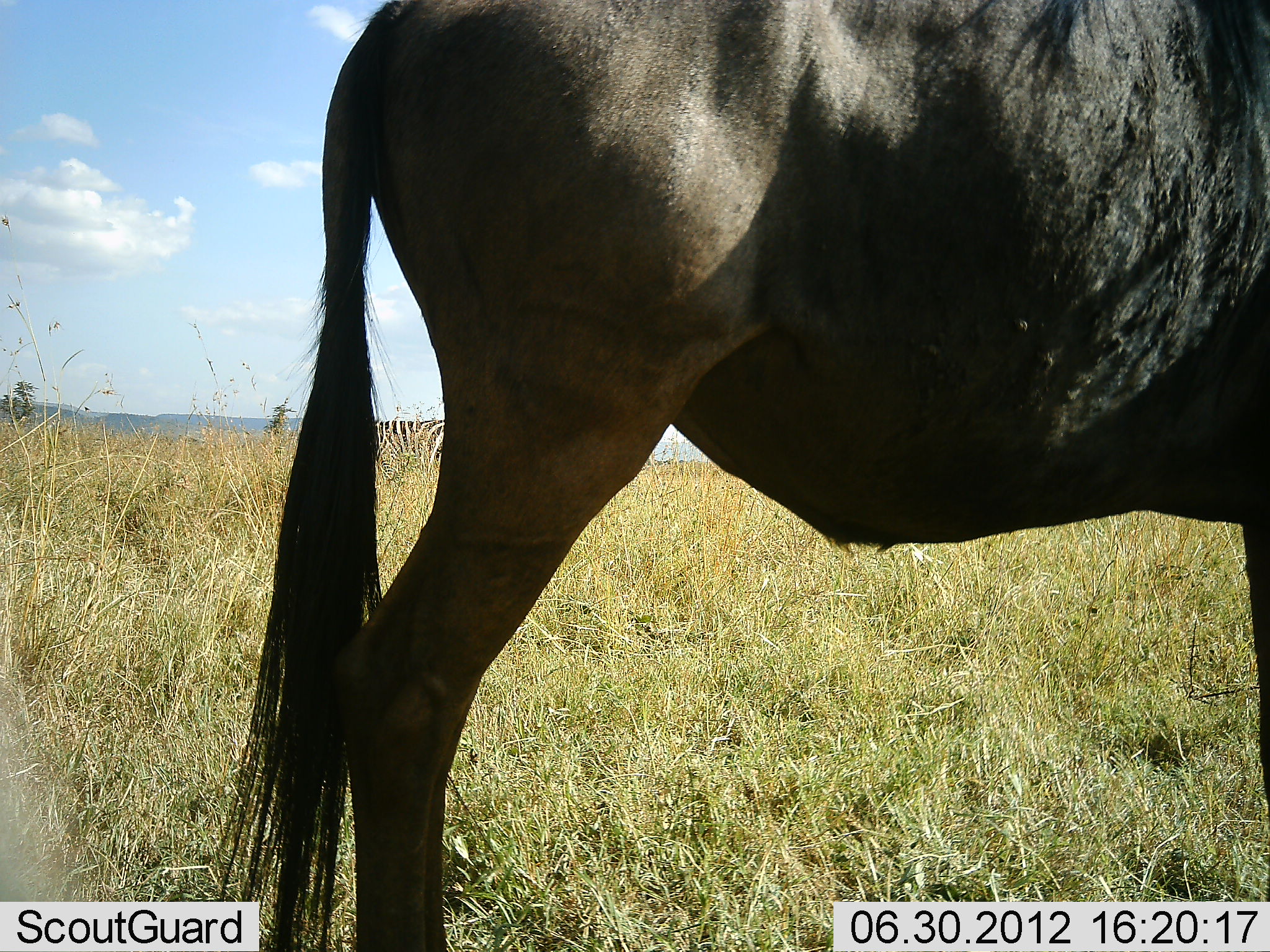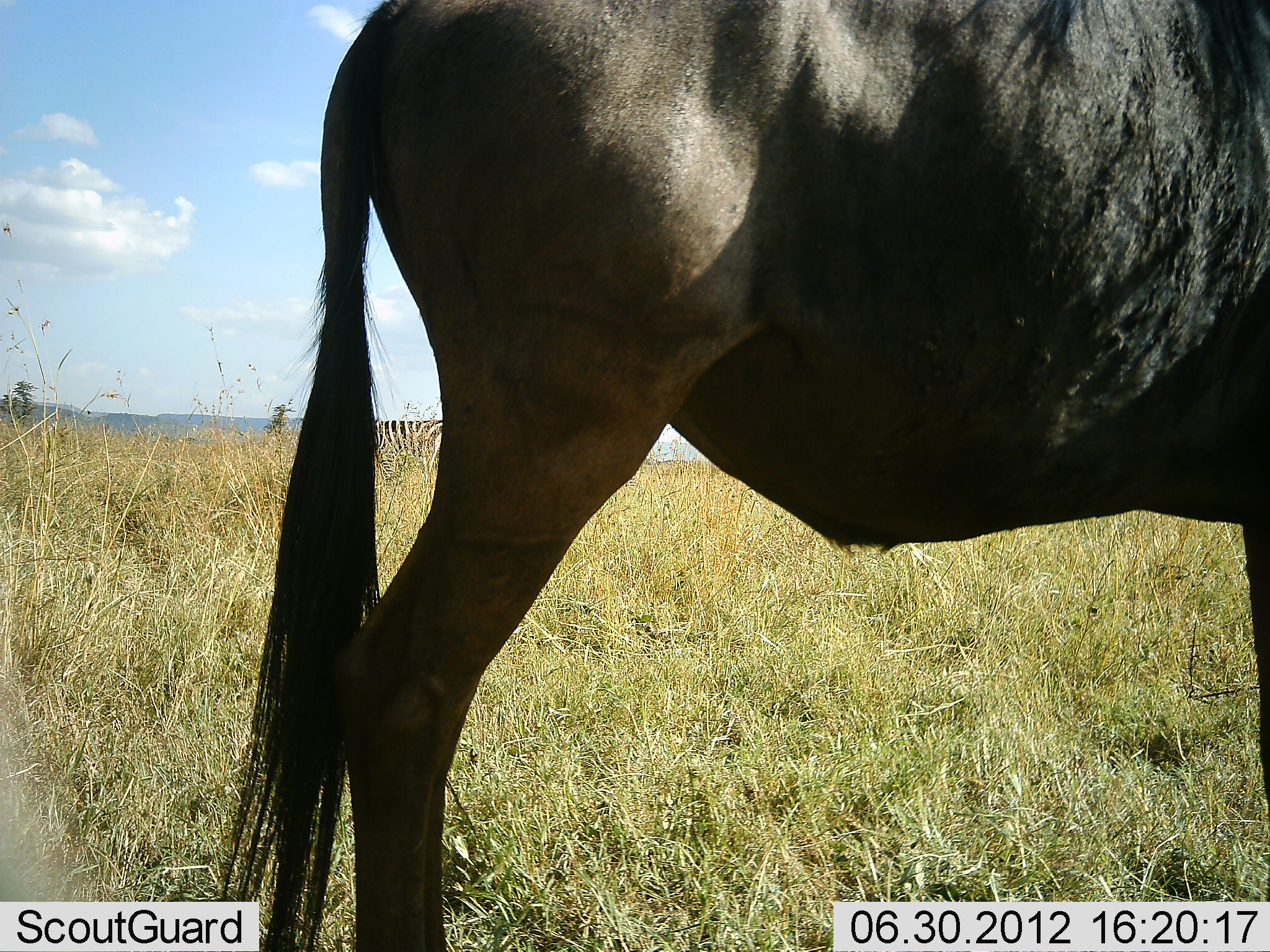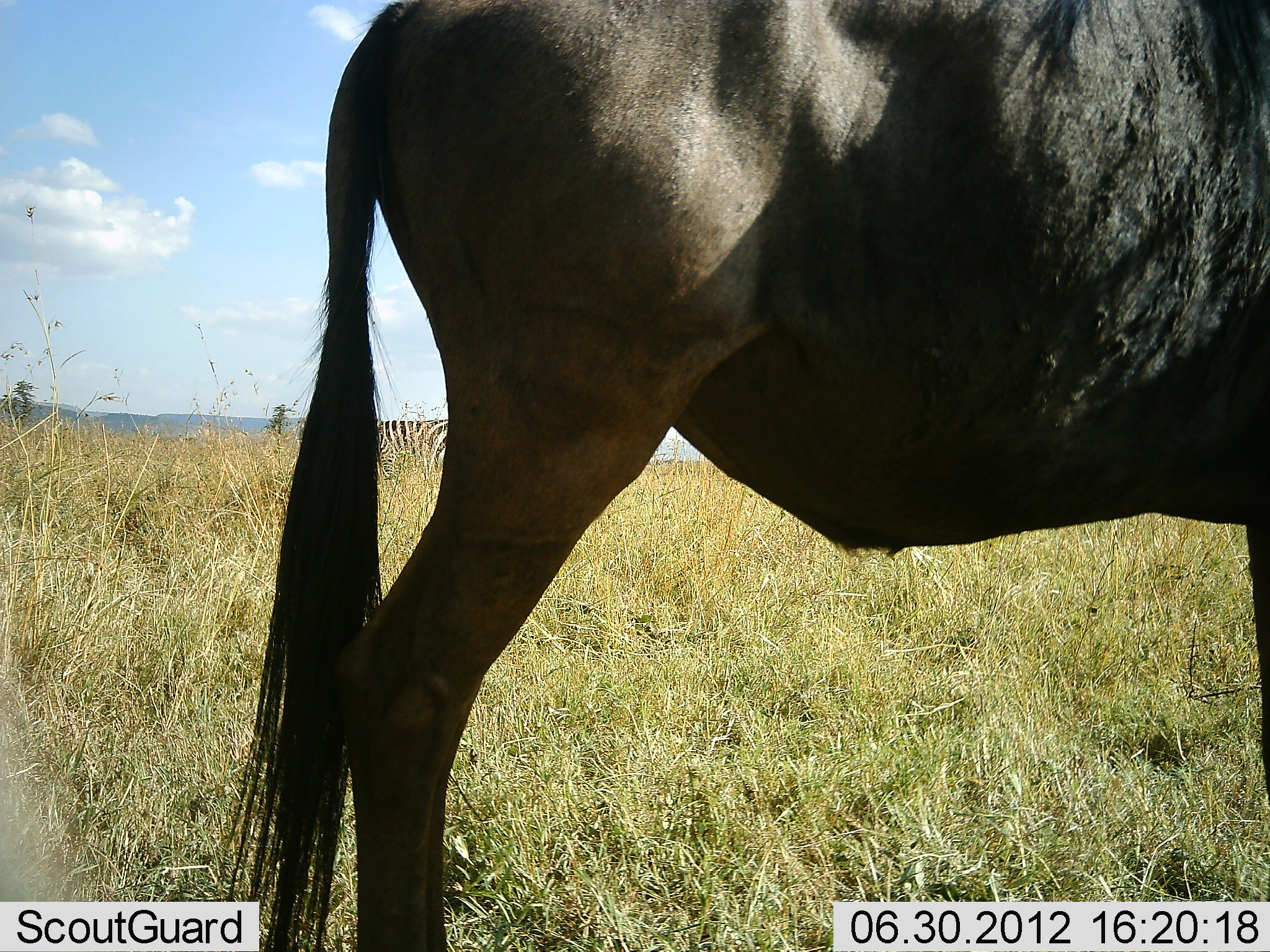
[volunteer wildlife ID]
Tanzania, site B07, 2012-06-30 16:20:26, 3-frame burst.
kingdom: Animalia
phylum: Chordata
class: Mammalia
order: Artiodactyla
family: Bovidae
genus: Connochaetes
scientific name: Connochaetes taurinus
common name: blue wildebeest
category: wildebeest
Wildebeest (blue wildebeest) (Connochaetes taurinus), count 1. Behavior (volunteer vote fractions): standing 100%, resting 0%, moving 0%, interacting 0%. Young present (vote fraction): 0%. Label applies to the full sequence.